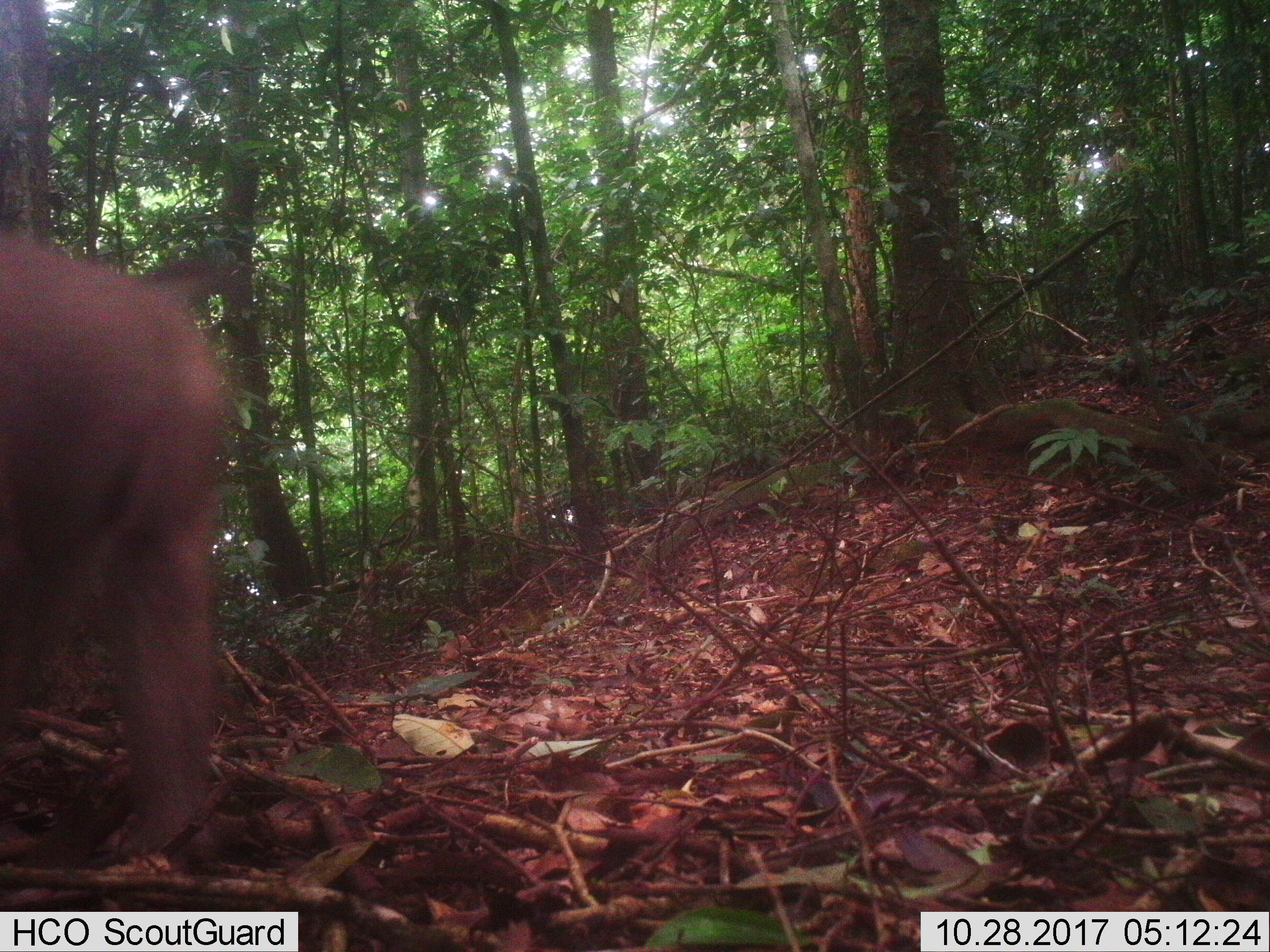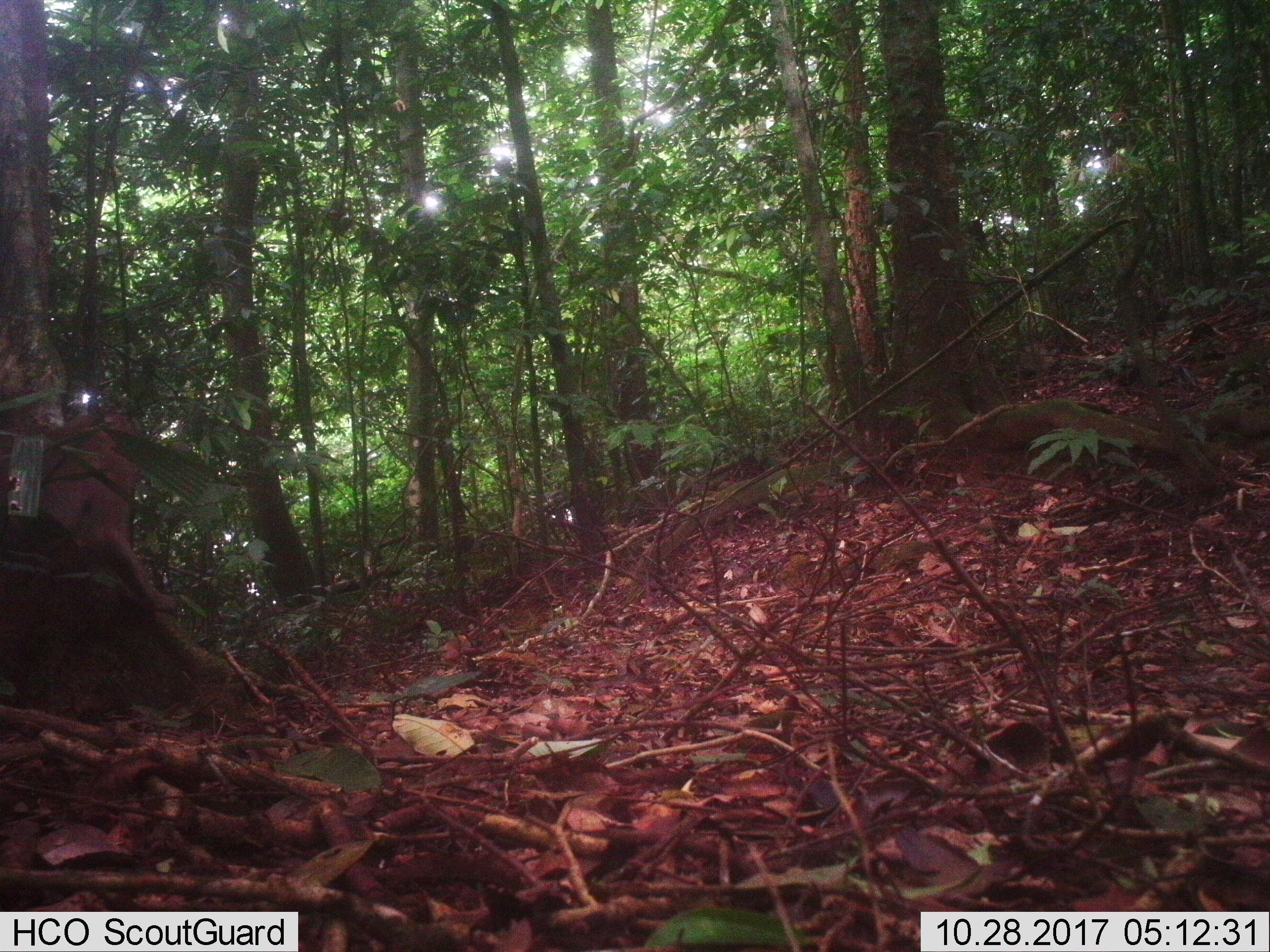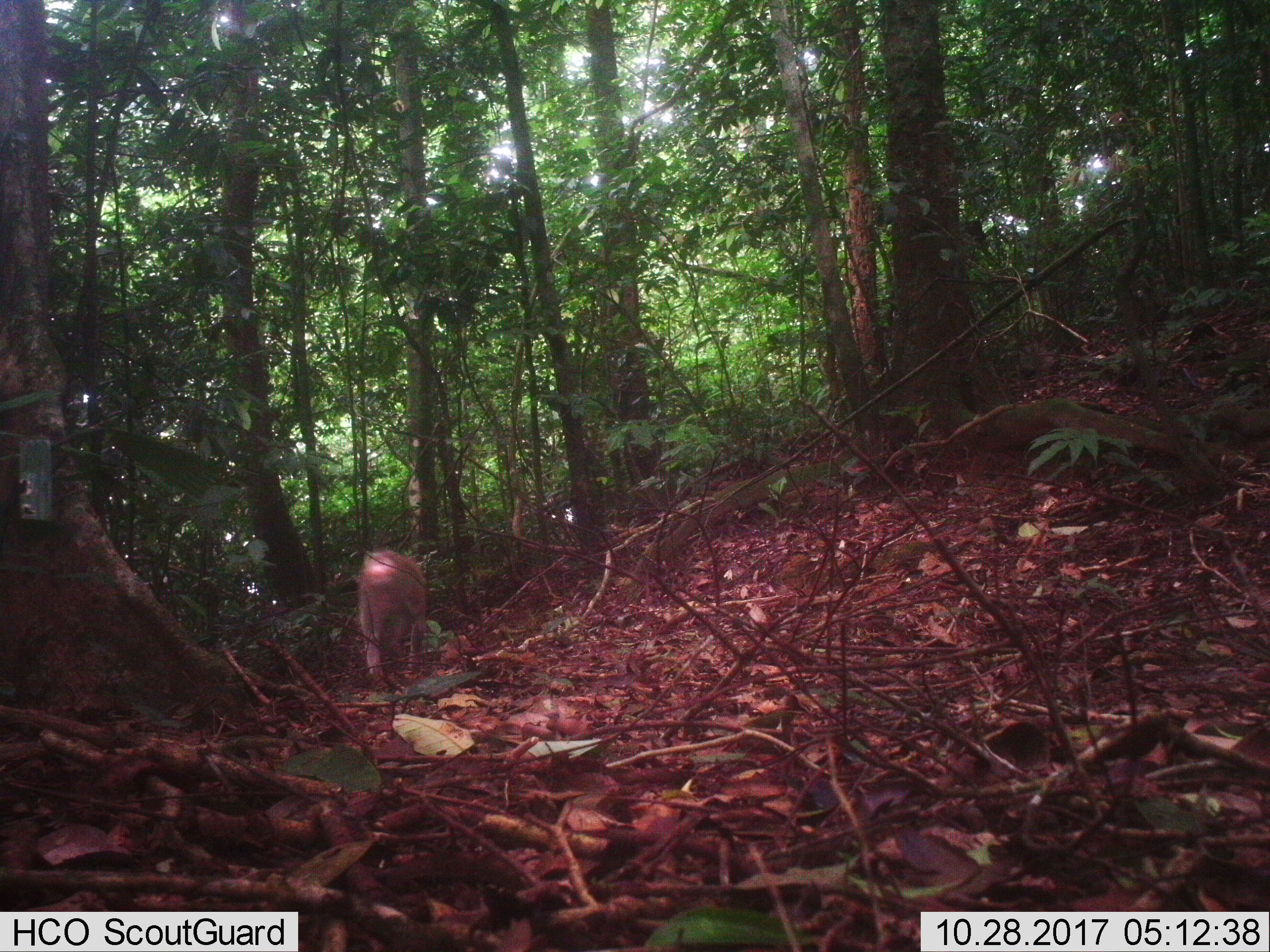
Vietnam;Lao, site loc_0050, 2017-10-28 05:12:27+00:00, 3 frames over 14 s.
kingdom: Animalia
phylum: Chordata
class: Mammalia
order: Primates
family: Cercopithecidae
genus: Macaca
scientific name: Macaca nemestrina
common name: pig-tailed macaque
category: pig tailed macaque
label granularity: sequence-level